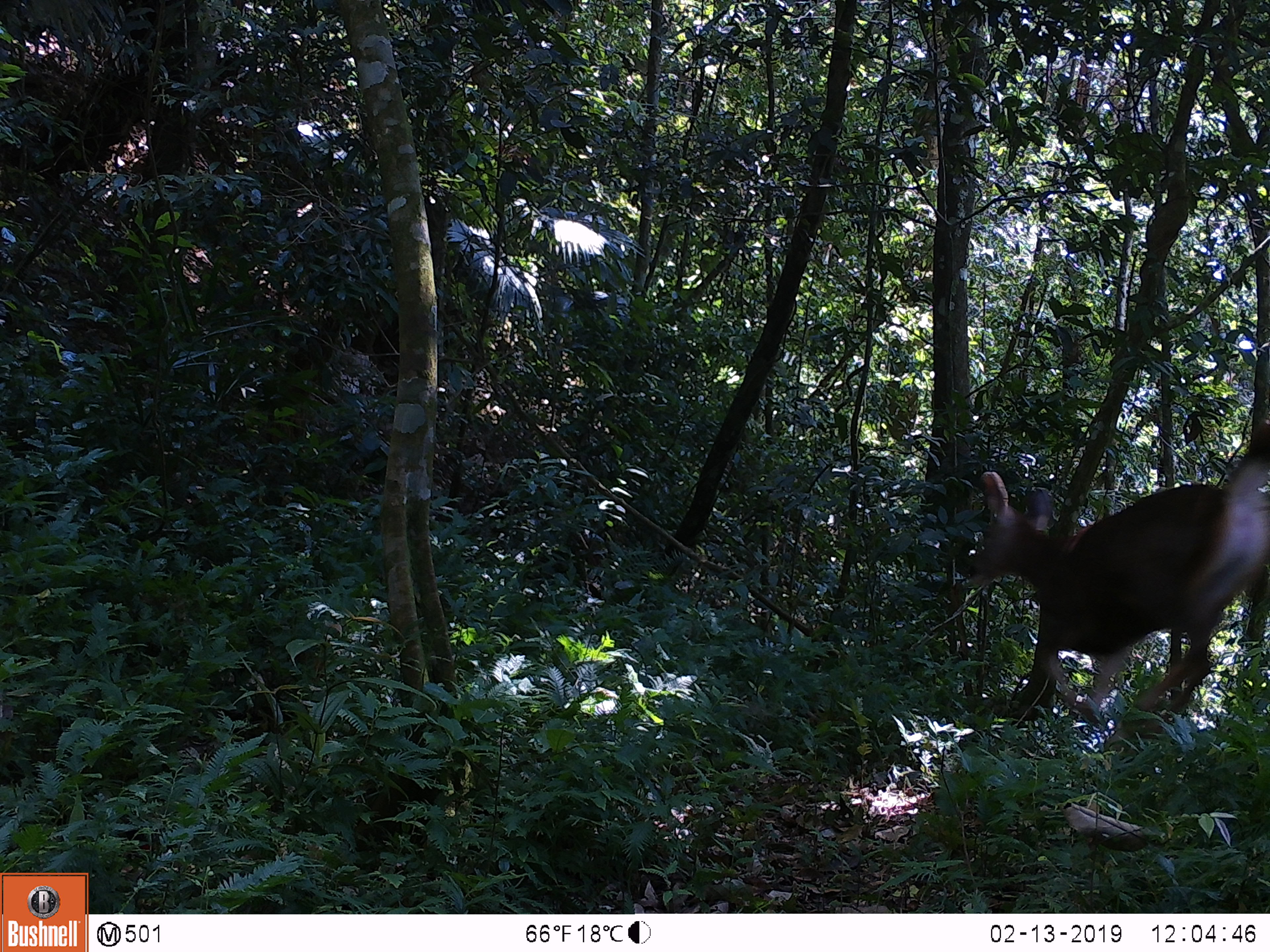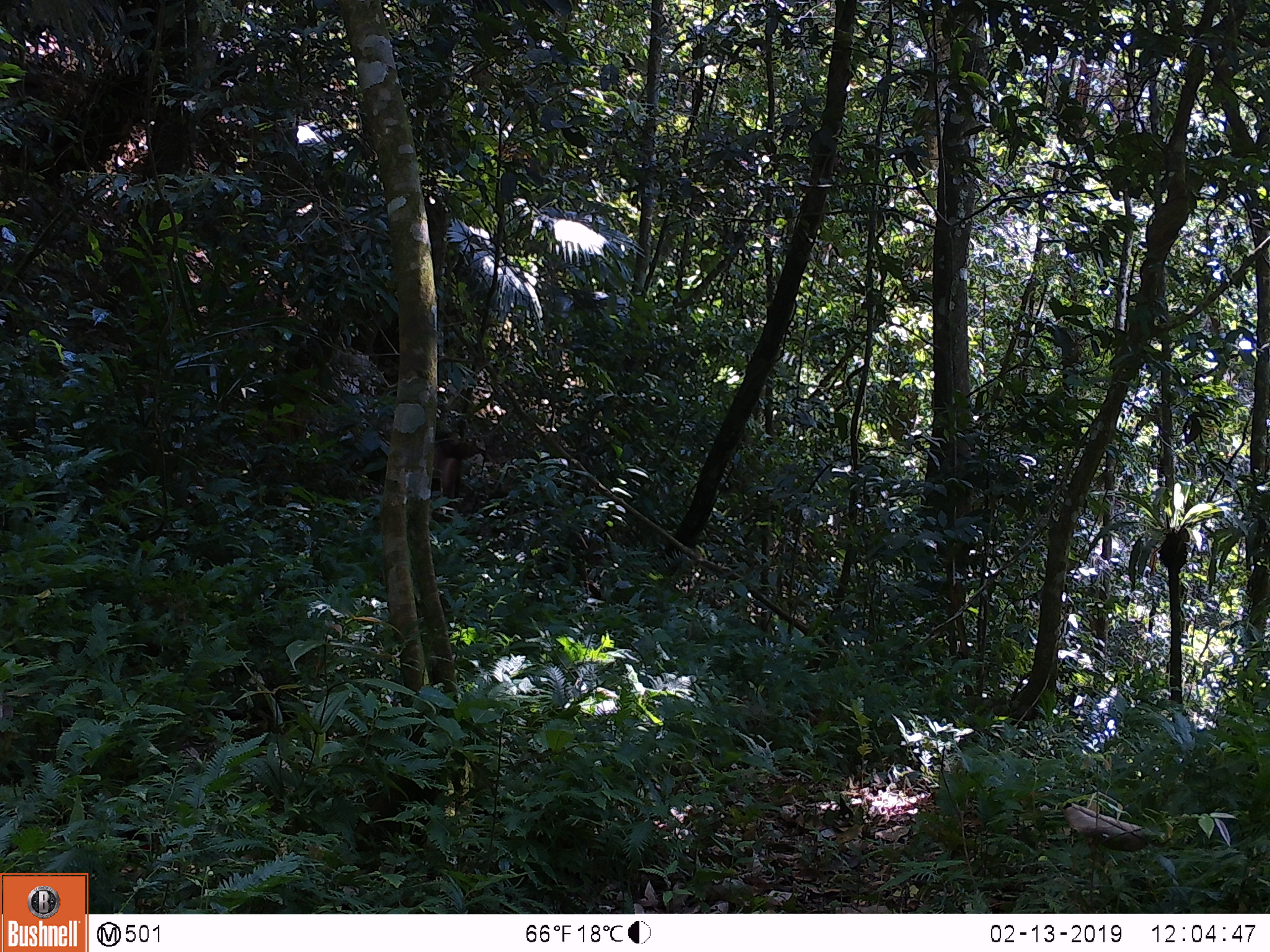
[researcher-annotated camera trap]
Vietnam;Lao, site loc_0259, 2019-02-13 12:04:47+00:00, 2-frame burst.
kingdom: Animalia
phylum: Chordata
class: Mammalia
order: Artiodactyla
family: Cervidae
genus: Rusa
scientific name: Rusa unicolor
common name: sambar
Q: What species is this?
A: Sambar (Rusa unicolor).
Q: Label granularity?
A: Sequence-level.